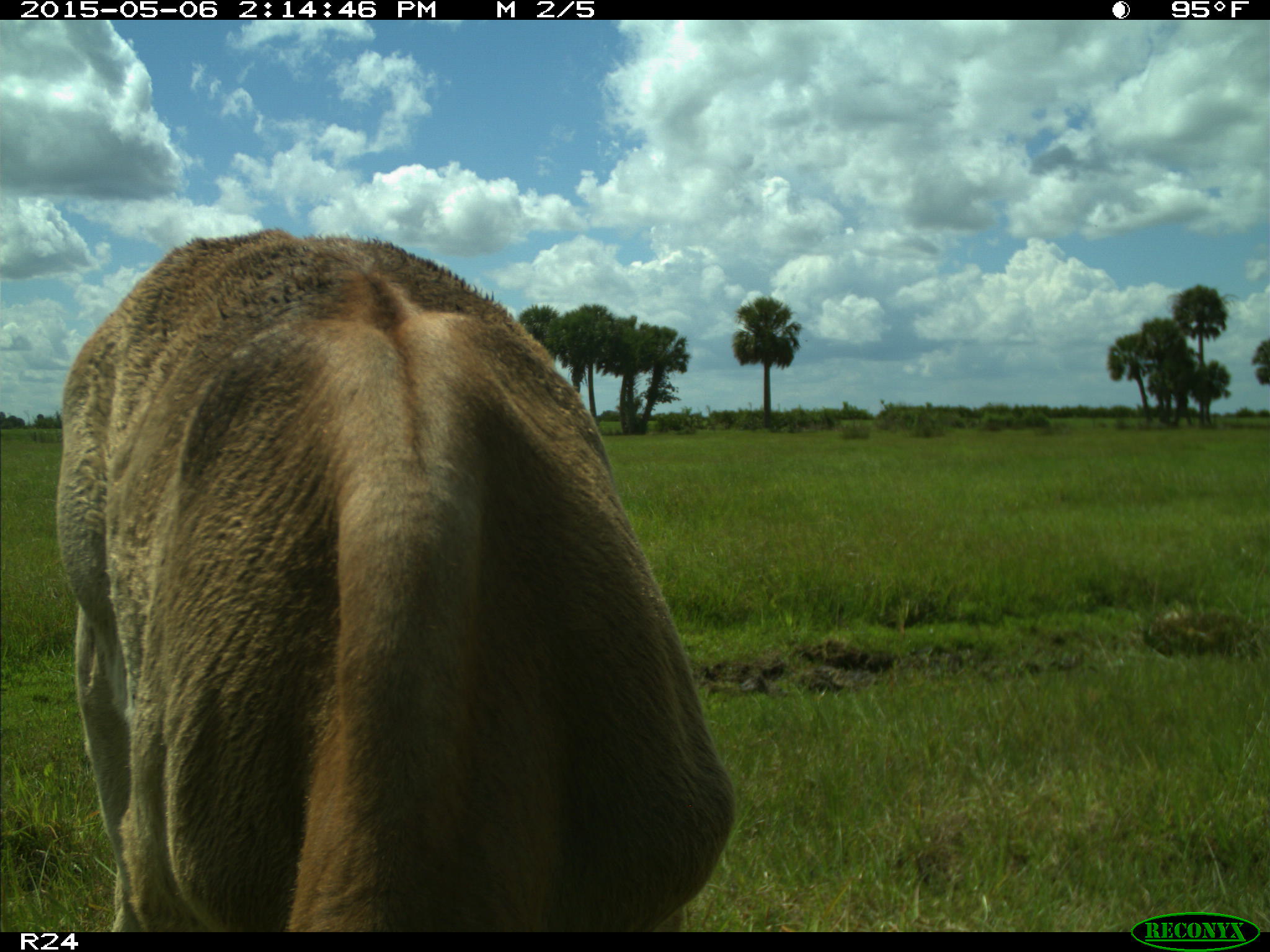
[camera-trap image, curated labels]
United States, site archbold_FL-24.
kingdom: Animalia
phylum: Chordata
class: Mammalia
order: Artiodactyla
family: Bovidae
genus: Bos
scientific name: Bos taurus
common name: domestic cow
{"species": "Bos taurus (domestic cow)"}